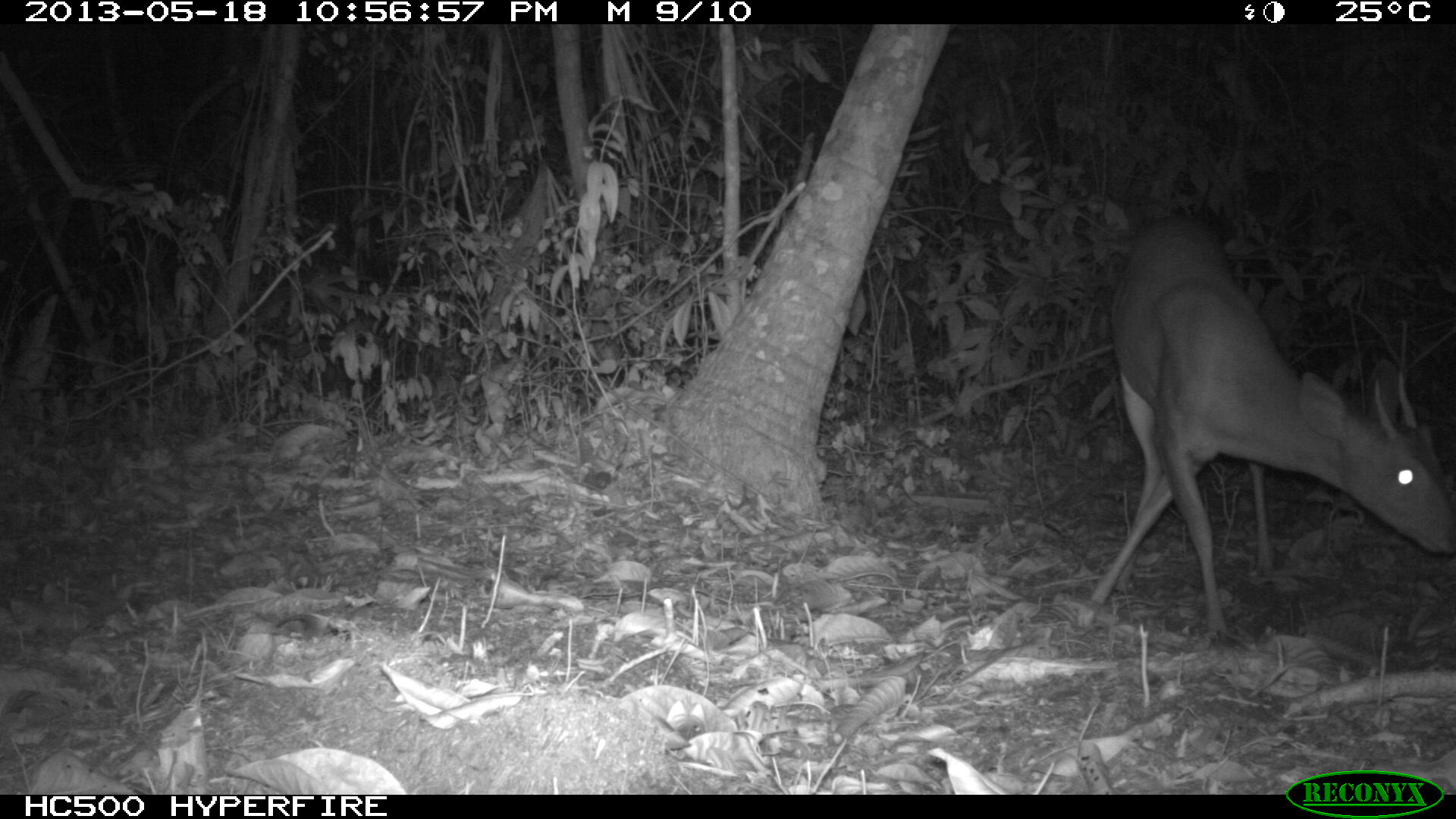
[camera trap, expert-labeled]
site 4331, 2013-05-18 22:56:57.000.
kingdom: Animalia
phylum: Chordata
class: Mammalia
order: Artiodactyla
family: Cervidae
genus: Mazama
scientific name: Mazama temama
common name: central american red brocket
Mazama temama (central american red brocket), count 1, sex male.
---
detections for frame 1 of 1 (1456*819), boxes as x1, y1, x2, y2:
mazama temama: 1074, 212, 1456, 640